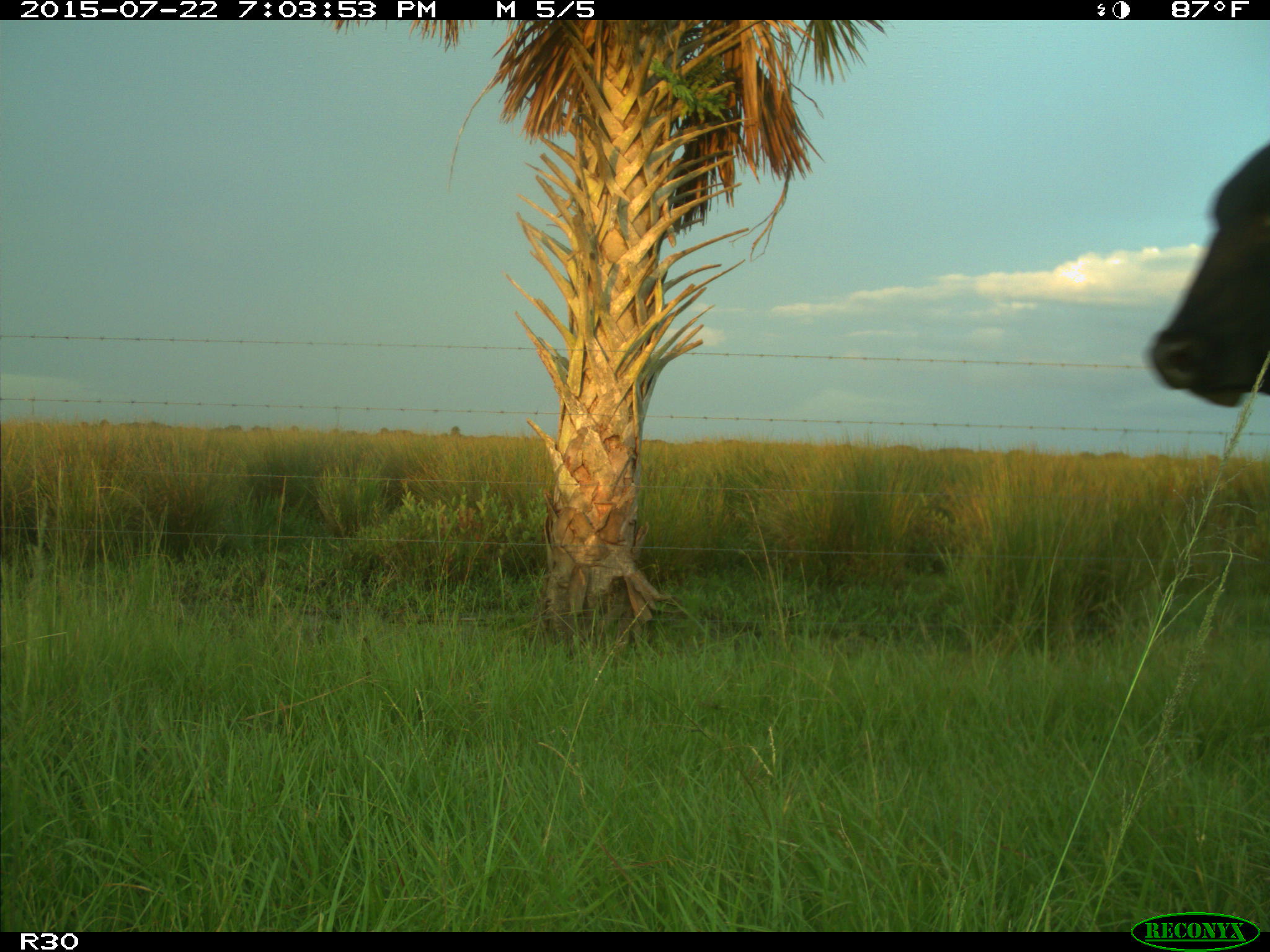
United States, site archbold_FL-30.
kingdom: Animalia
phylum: Chordata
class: Mammalia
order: Artiodactyla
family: Bovidae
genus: Bos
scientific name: Bos taurus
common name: domestic cow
Bos taurus (domestic cow).